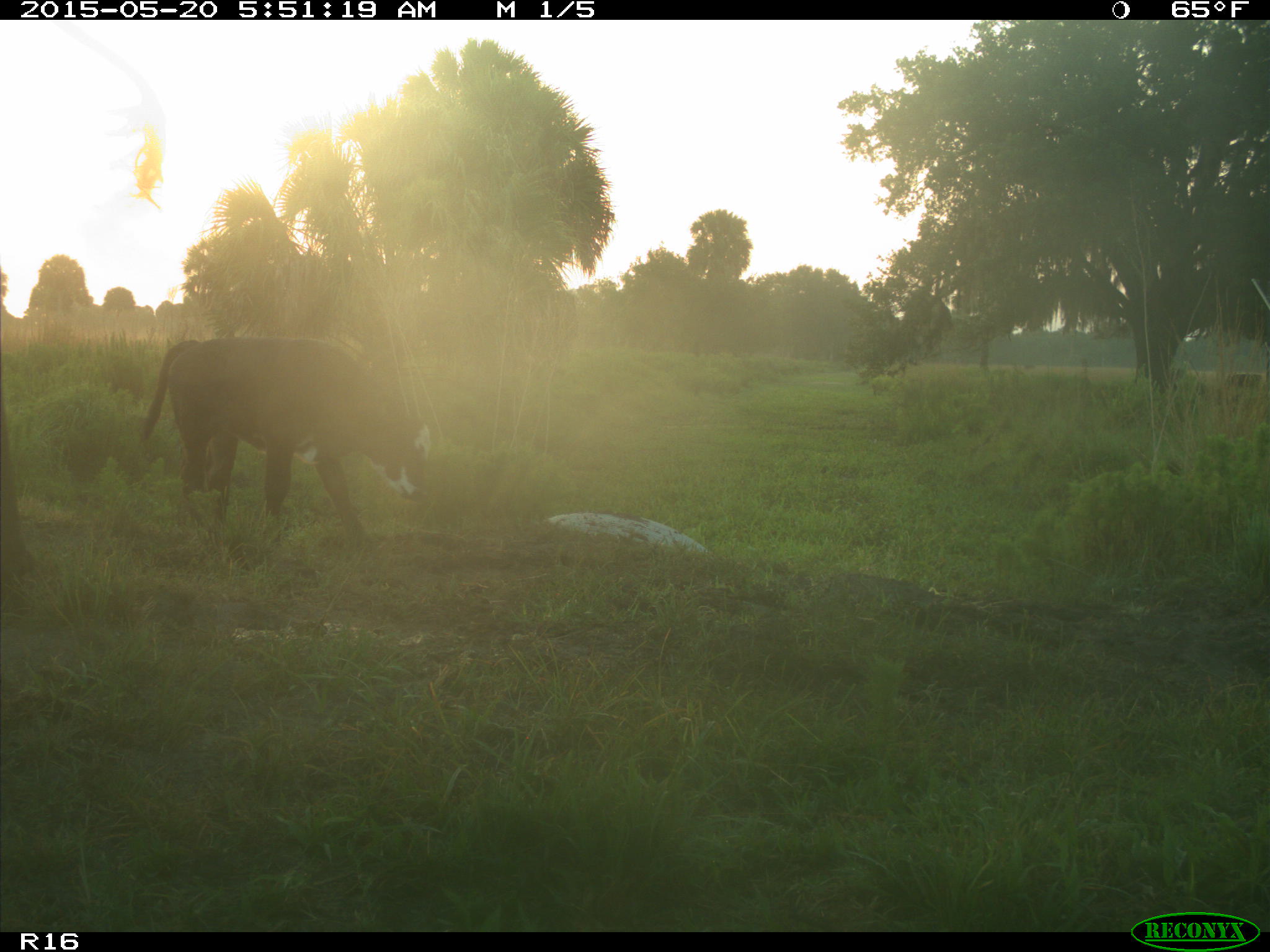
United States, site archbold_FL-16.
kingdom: Animalia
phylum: Chordata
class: Mammalia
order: Artiodactyla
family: Bovidae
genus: Bos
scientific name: Bos taurus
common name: domestic cow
Bos taurus (domestic cow).